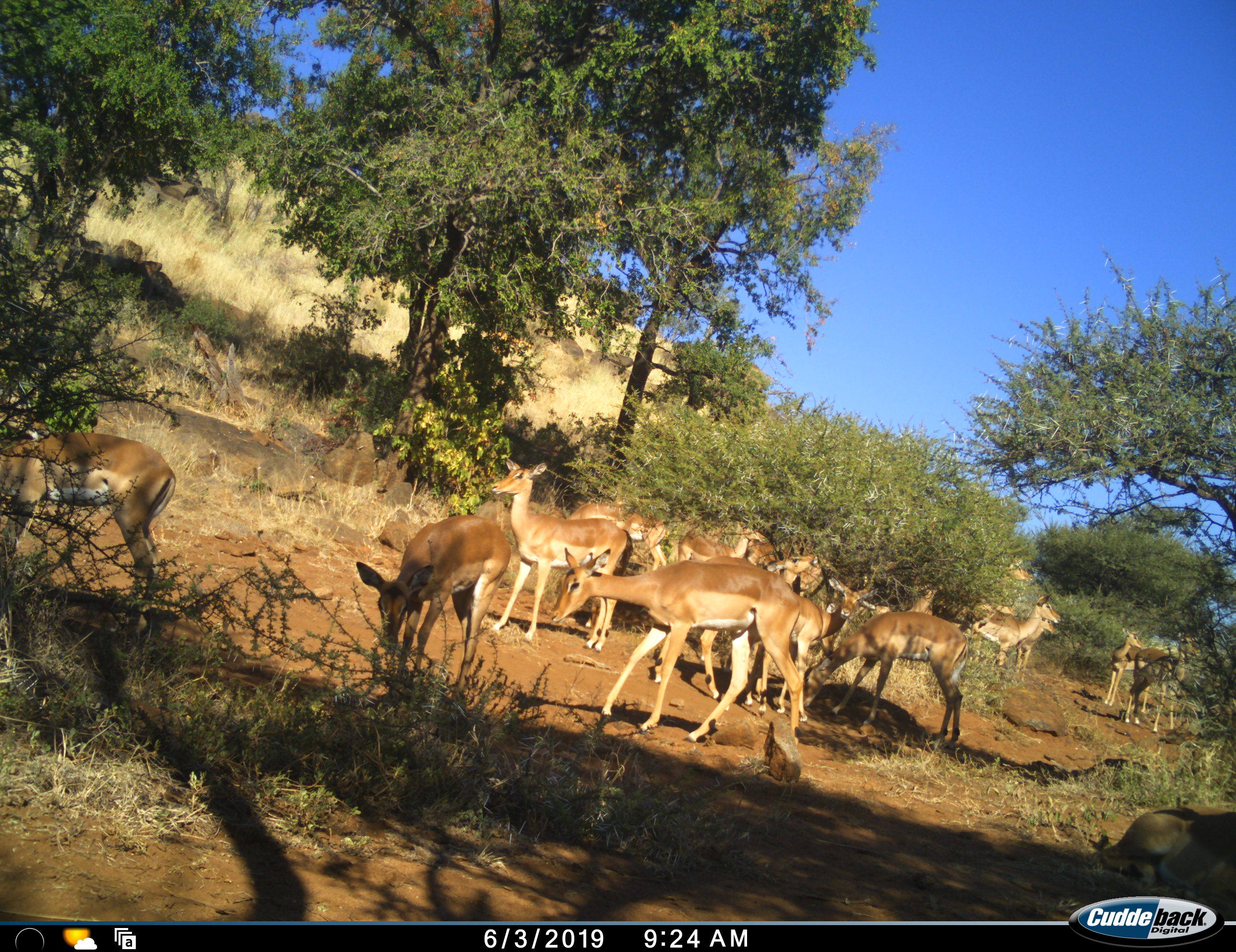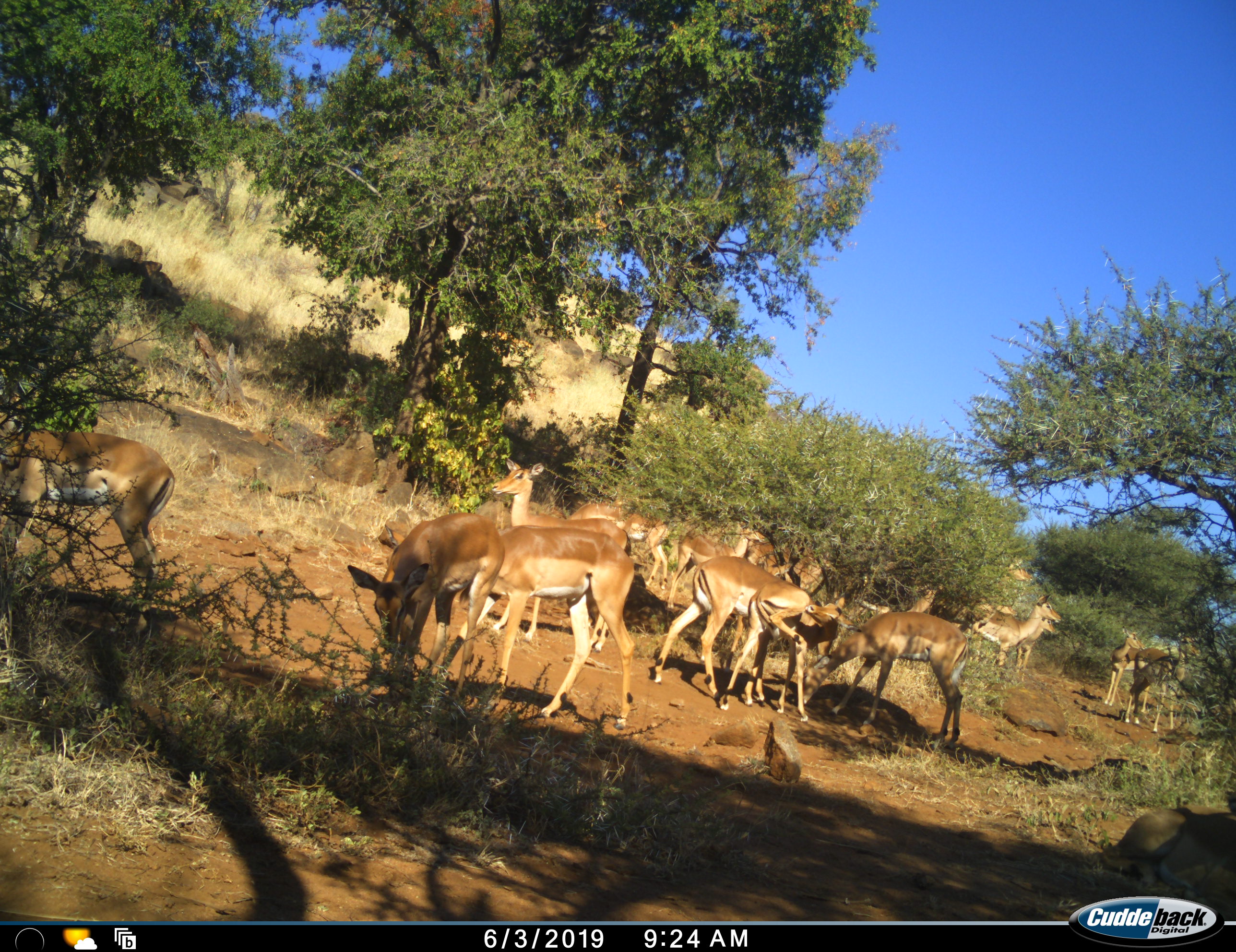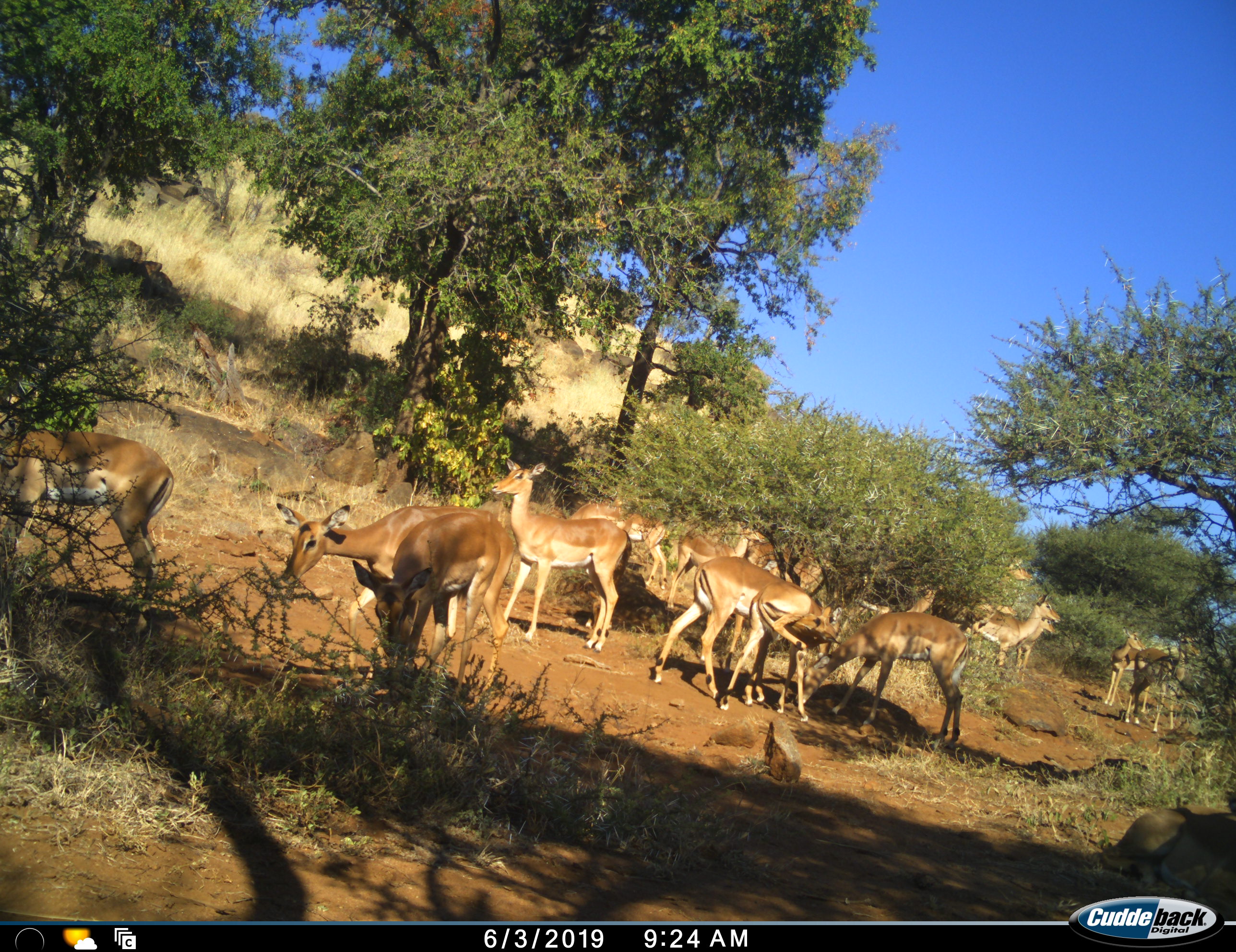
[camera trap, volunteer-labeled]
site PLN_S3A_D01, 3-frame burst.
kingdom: Animalia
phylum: Chordata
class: Mammalia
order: Artiodactyla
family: Bovidae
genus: Aepyceros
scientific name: Aepyceros melampus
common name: impala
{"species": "impala (Aepyceros melampus)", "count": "11-50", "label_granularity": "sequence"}